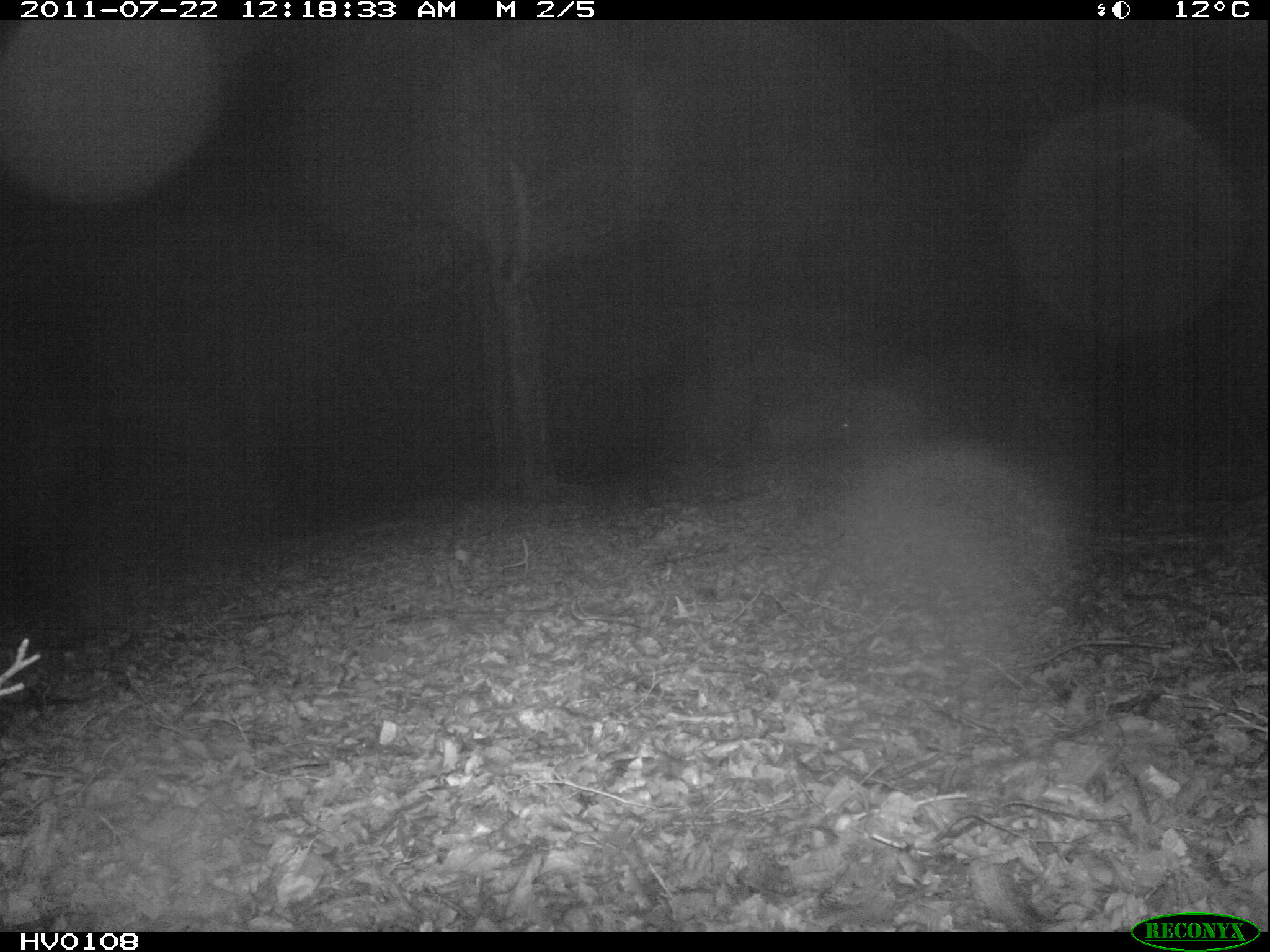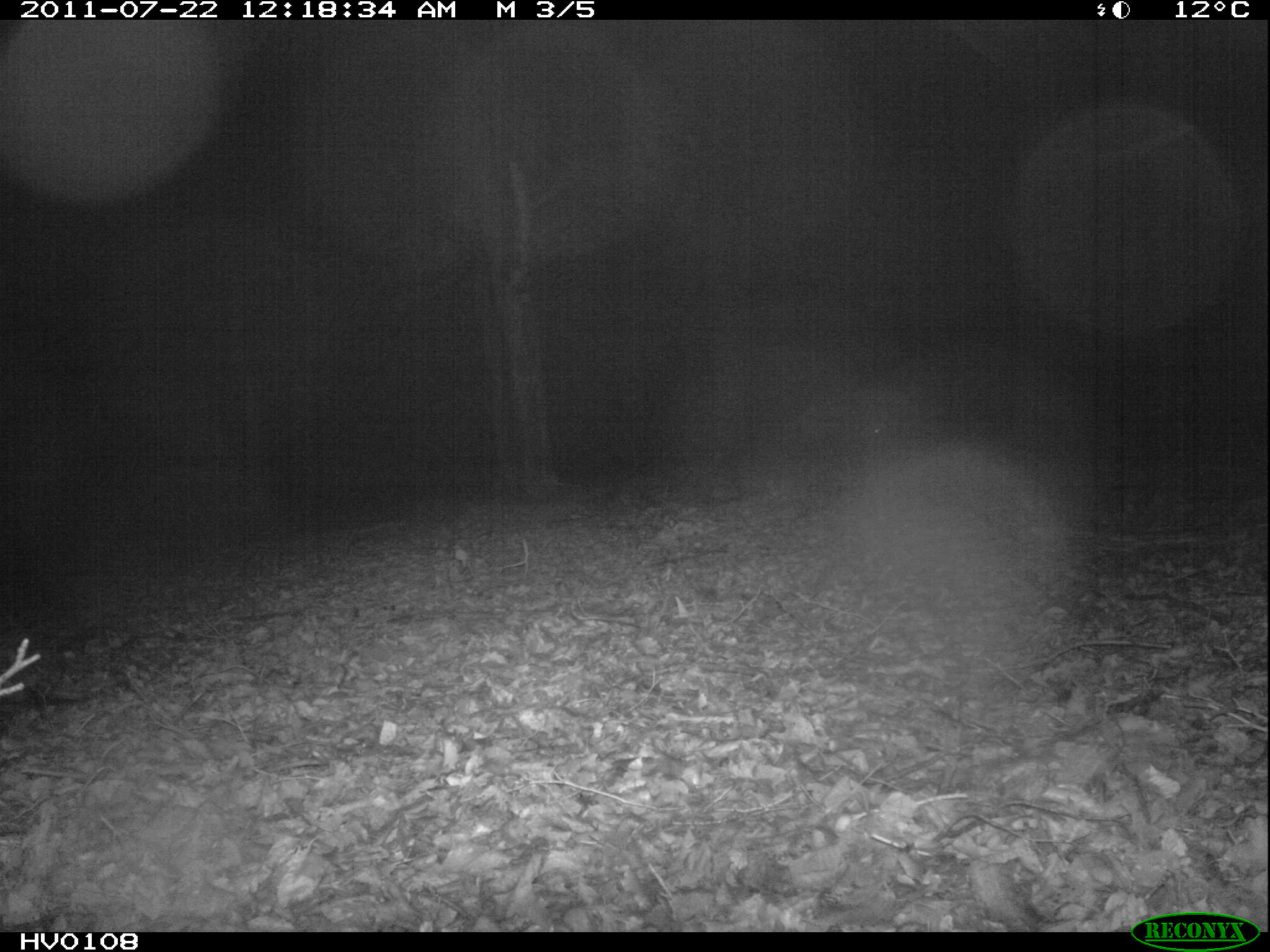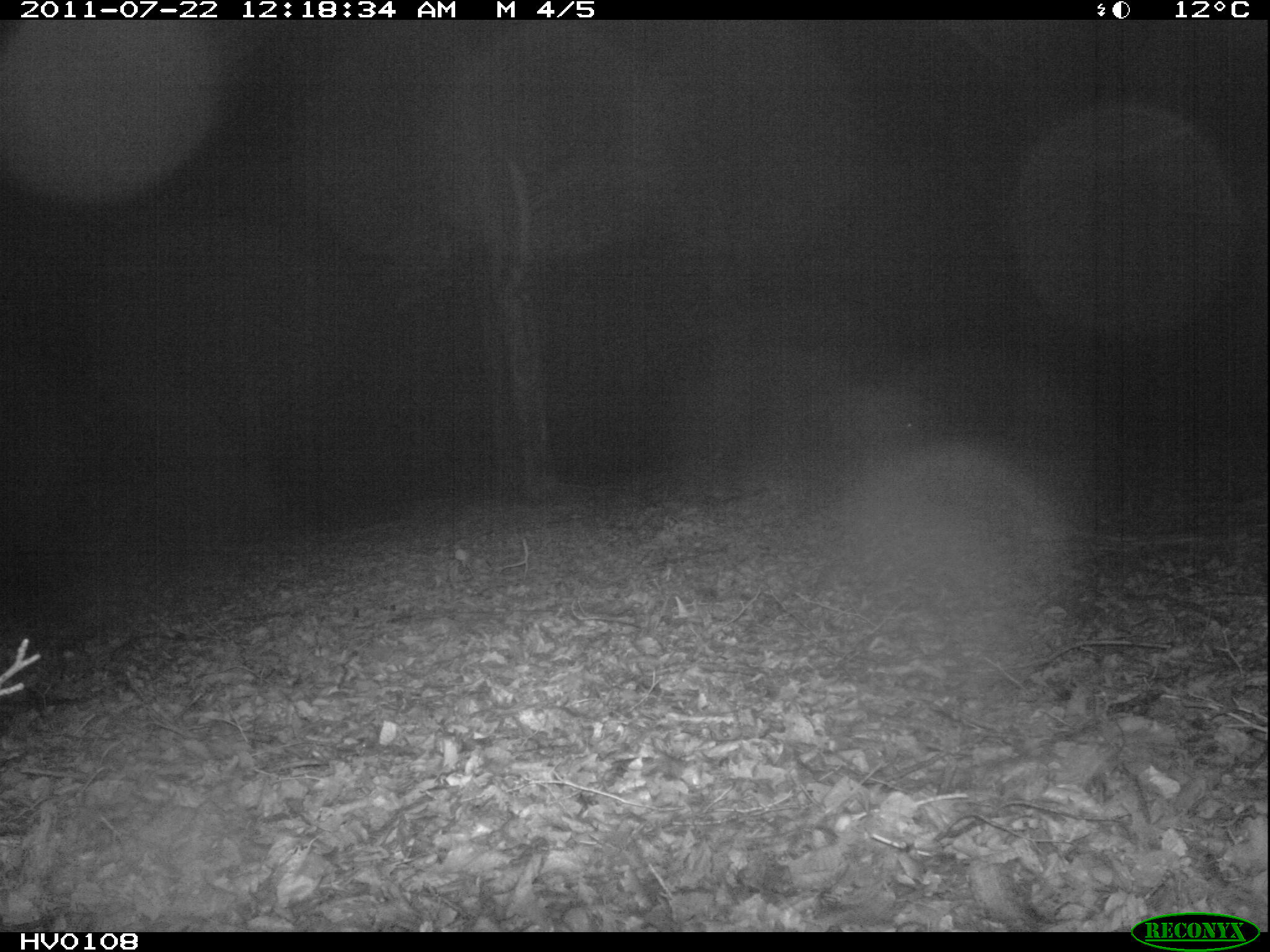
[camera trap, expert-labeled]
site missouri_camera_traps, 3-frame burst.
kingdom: Animalia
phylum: Chordata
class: Mammalia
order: Artiodactyla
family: Suidae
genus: Sus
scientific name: Sus scrofa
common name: wild boar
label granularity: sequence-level